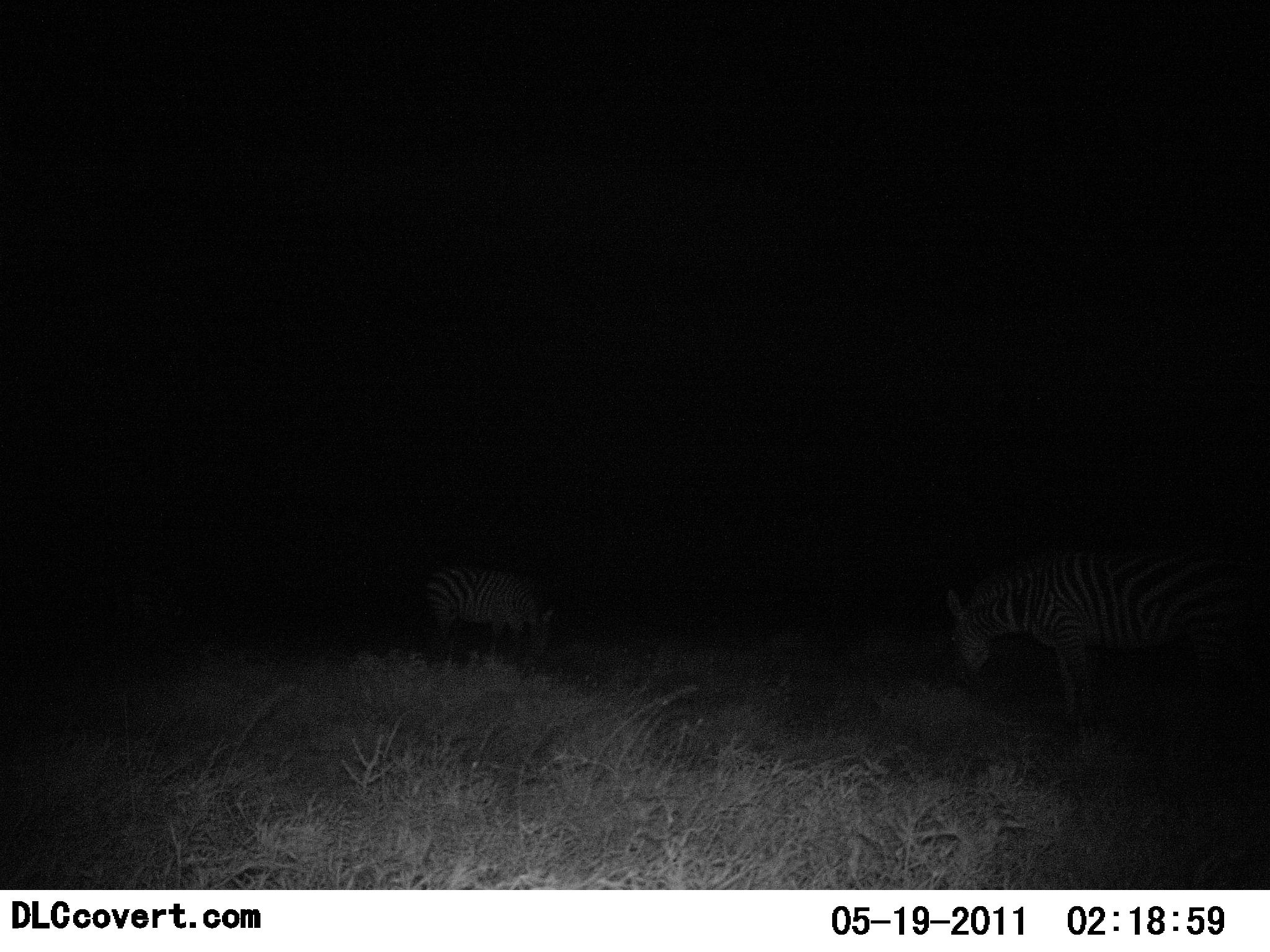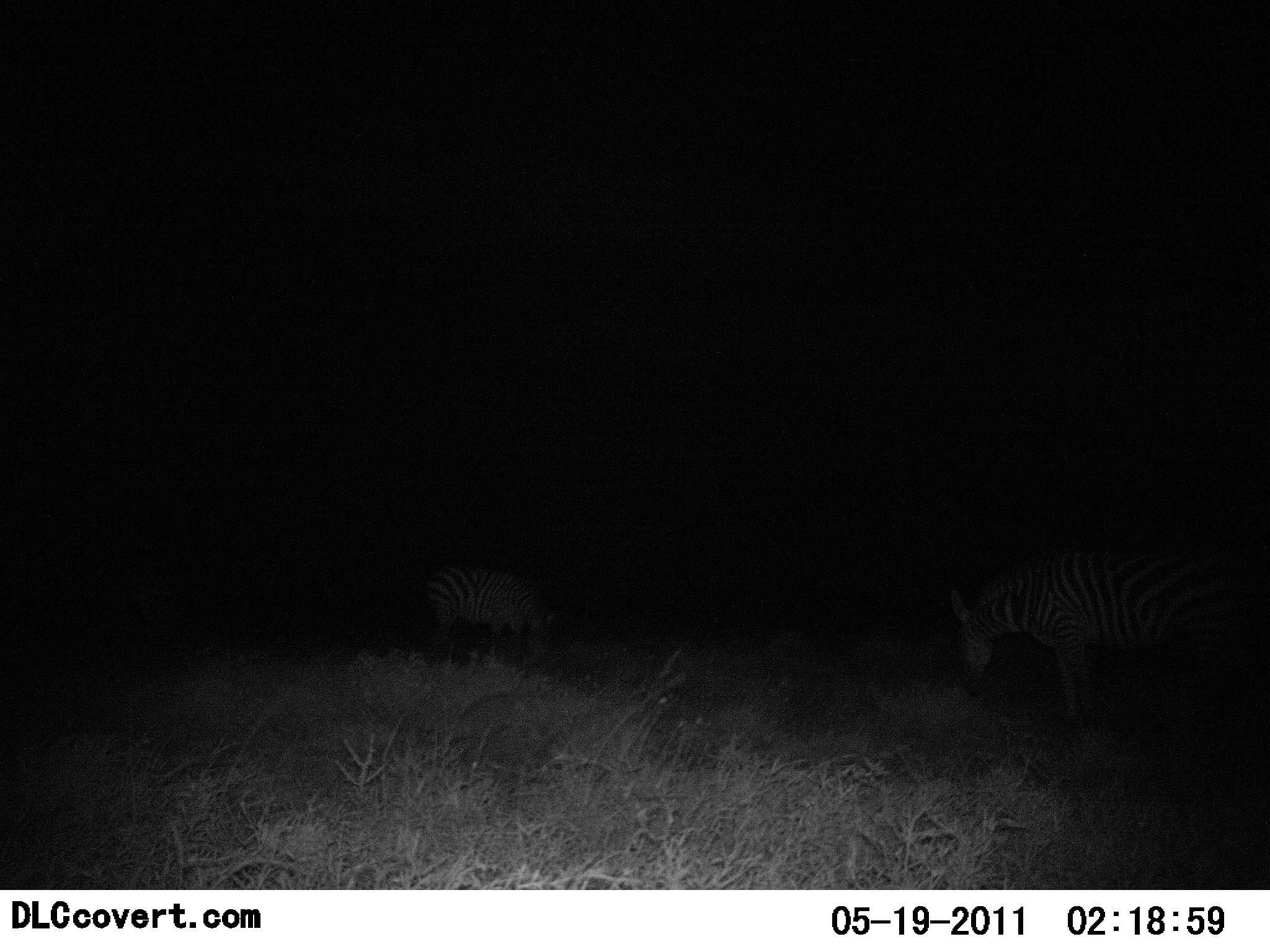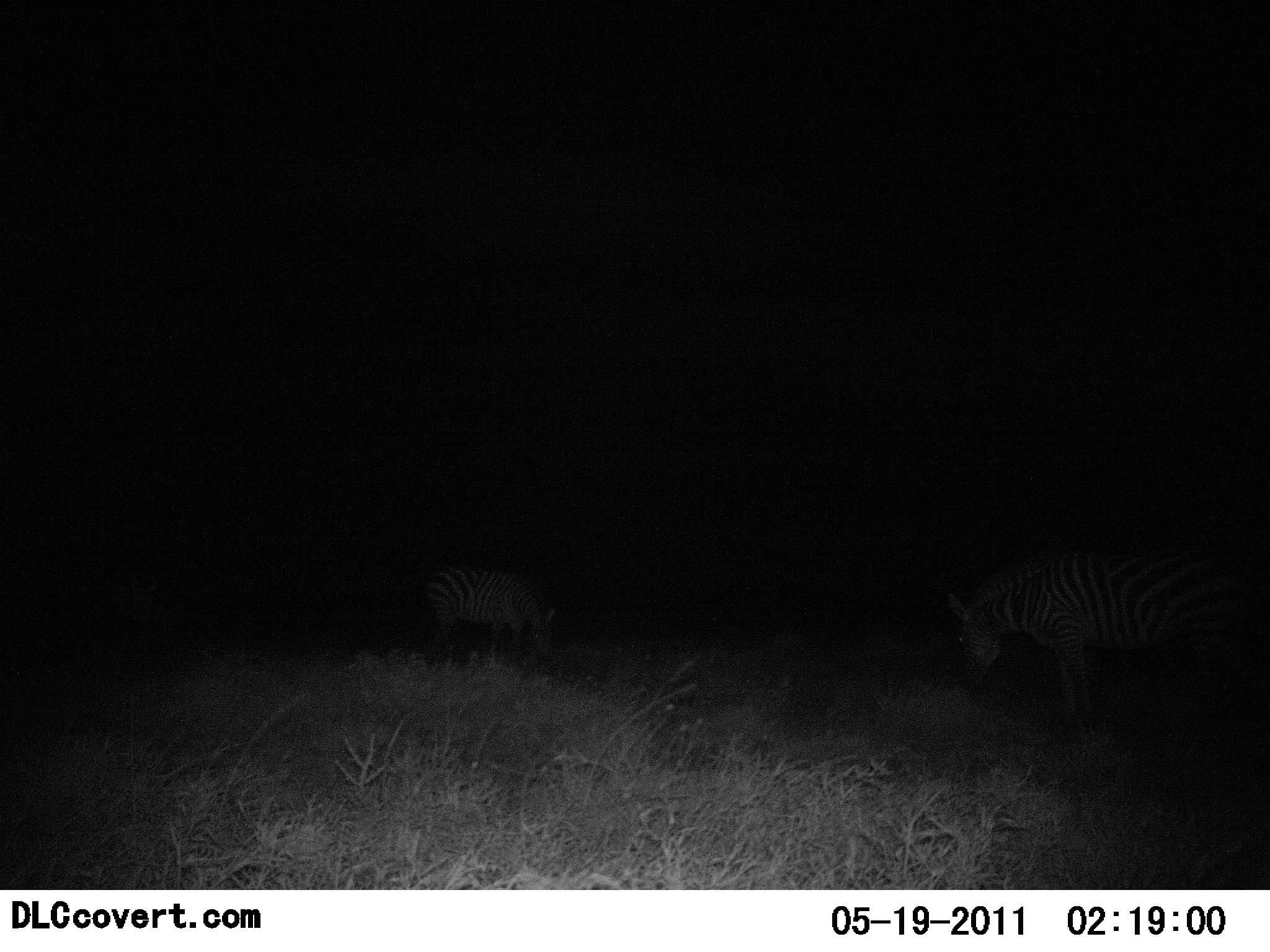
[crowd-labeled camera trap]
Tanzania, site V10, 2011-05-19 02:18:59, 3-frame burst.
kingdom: Animalia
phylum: Chordata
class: Mammalia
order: Perissodactyla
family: Equidae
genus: Equus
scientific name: Equus quagga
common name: plains zebra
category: zebra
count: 2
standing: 36%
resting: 0%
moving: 0%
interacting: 0%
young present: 0%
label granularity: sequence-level